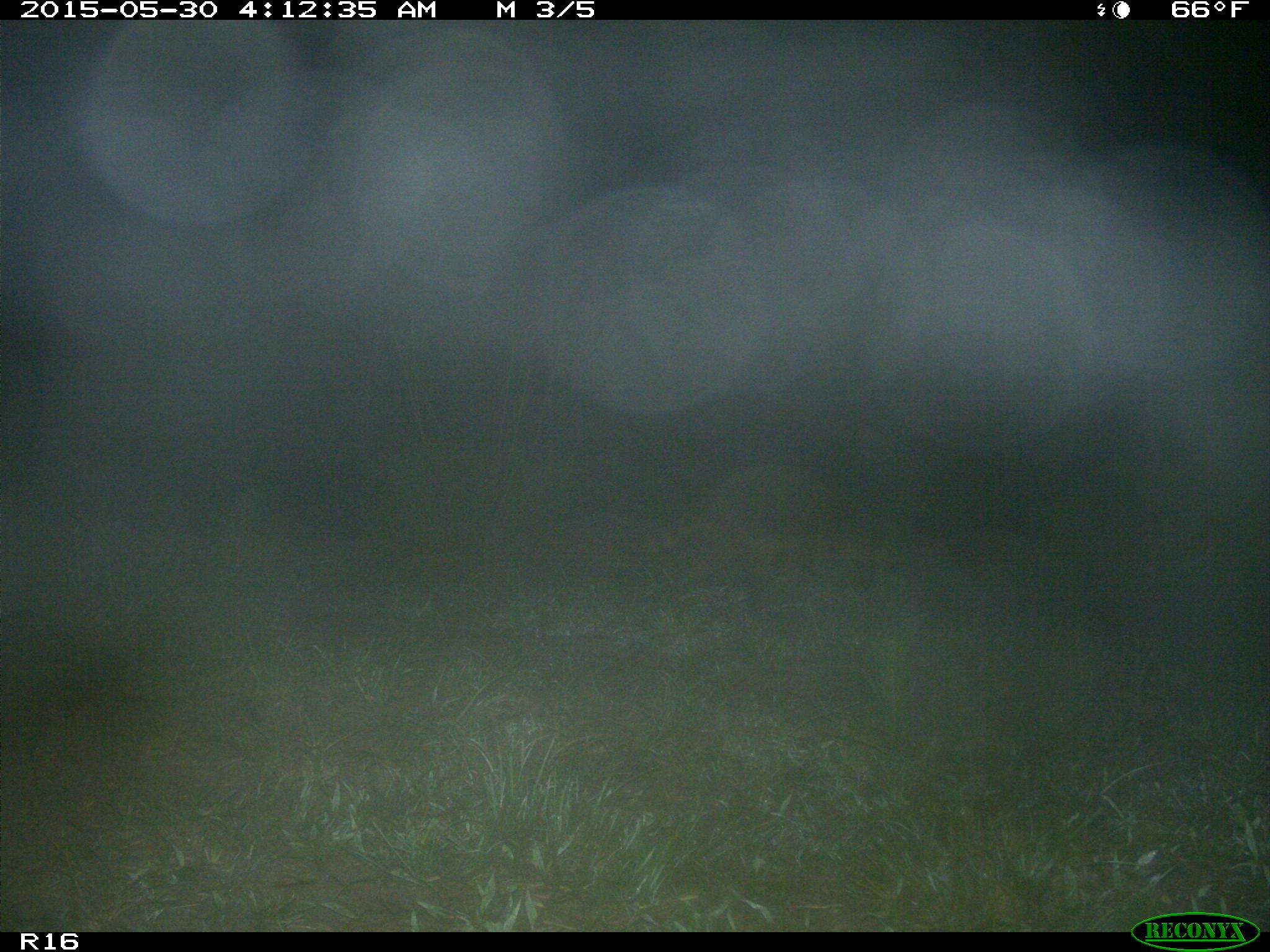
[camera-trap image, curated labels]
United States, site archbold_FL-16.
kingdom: Animalia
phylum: Chordata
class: Mammalia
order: Carnivora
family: Procyonidae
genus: Procyon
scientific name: Procyon lotor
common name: common raccoon